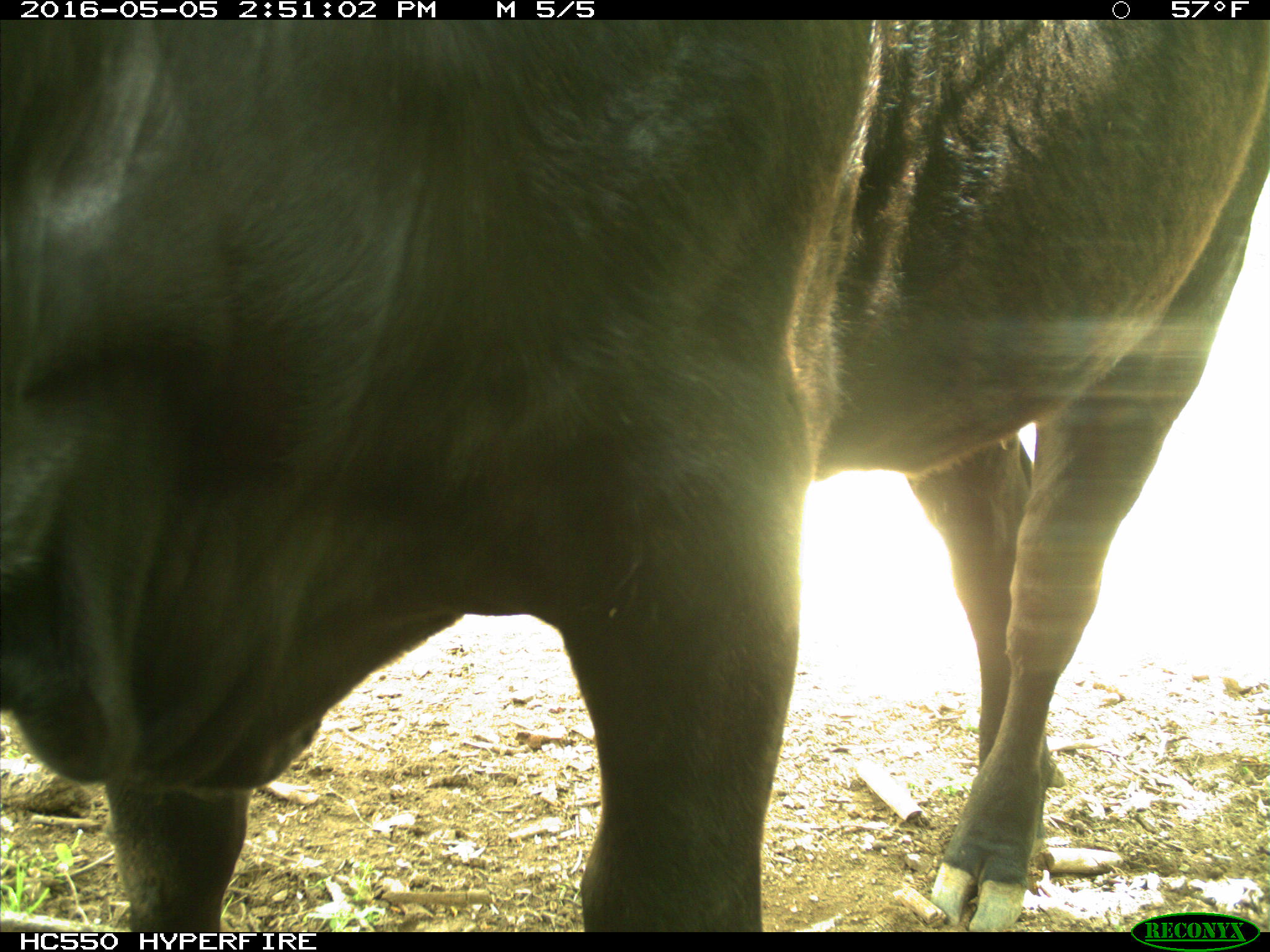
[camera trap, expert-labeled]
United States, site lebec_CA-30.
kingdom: Animalia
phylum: Chordata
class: Mammalia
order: Artiodactyla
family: Bovidae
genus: Bos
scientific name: Bos taurus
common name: domestic cow